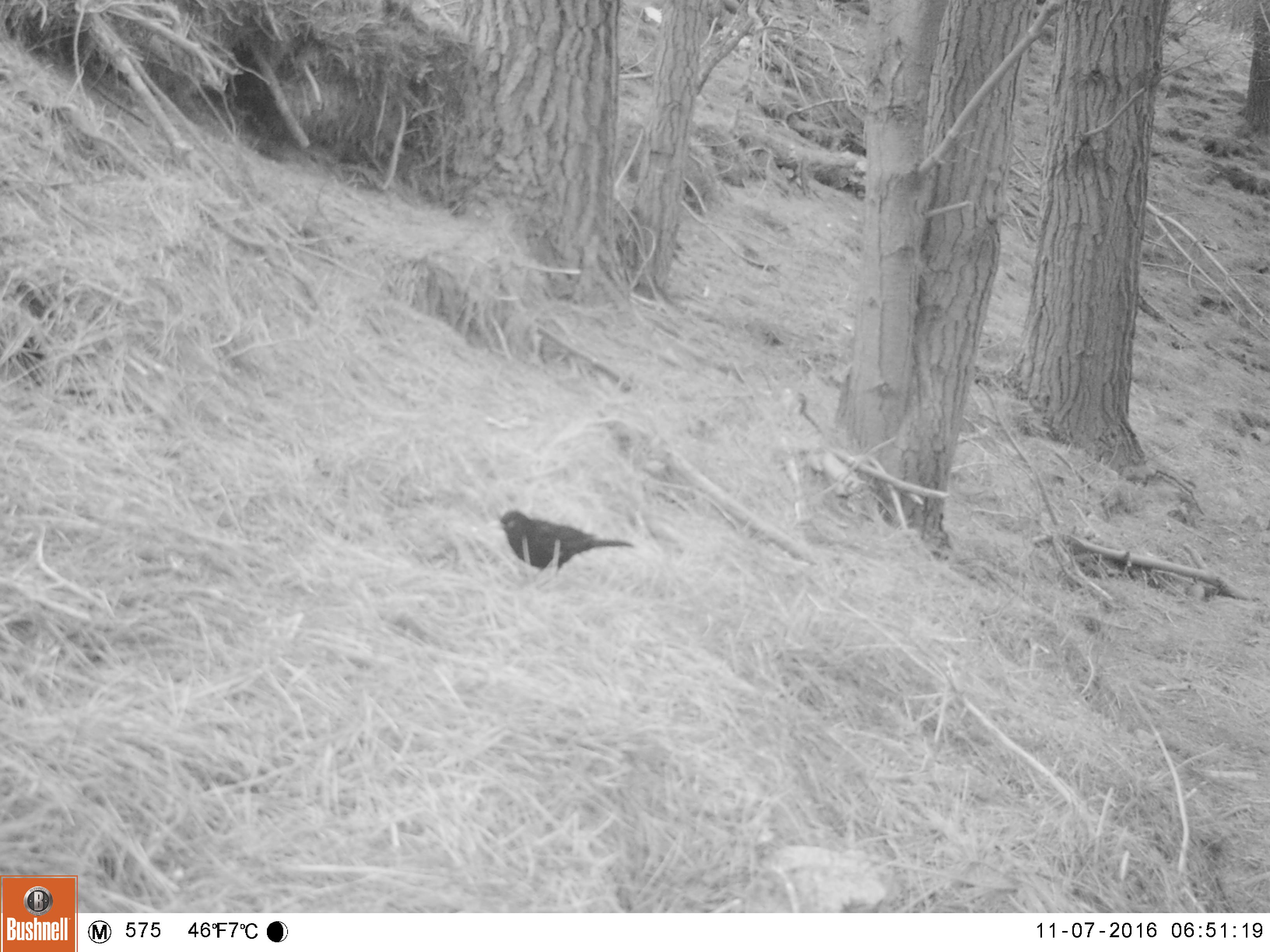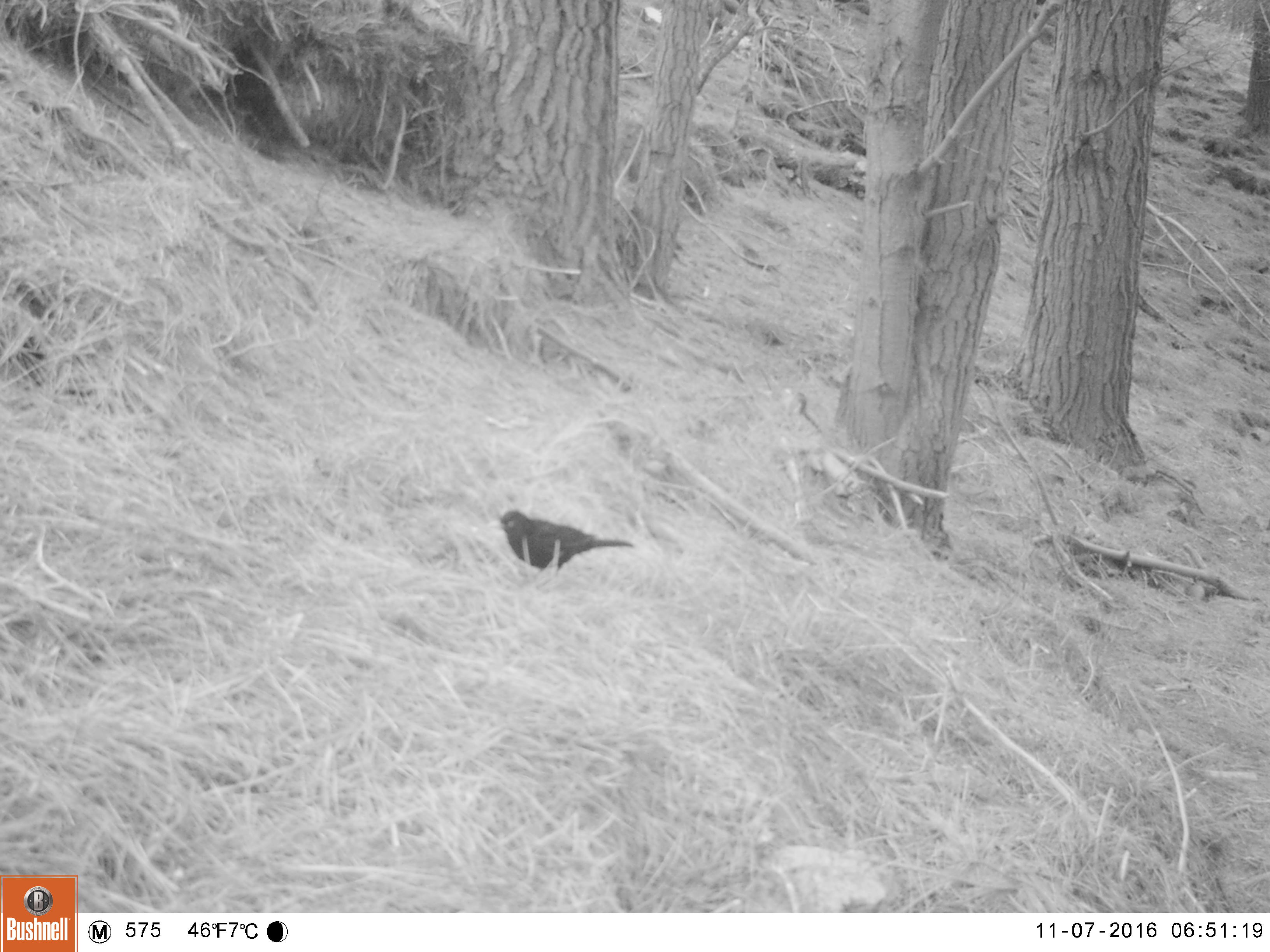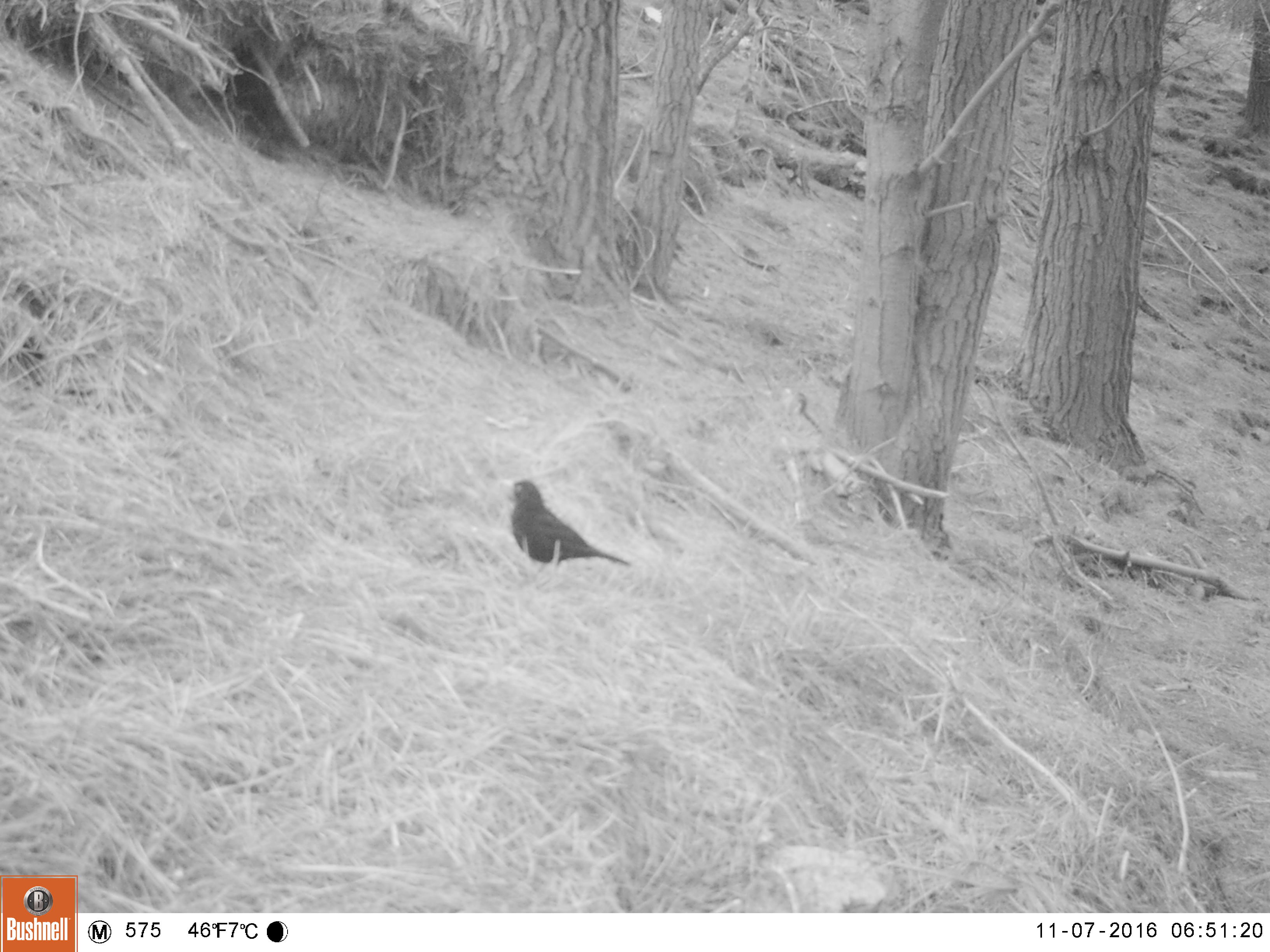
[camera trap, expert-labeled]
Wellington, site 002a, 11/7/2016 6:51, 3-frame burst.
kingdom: Animalia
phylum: Chordata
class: Aves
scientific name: Aves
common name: bird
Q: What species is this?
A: Bird (Aves).